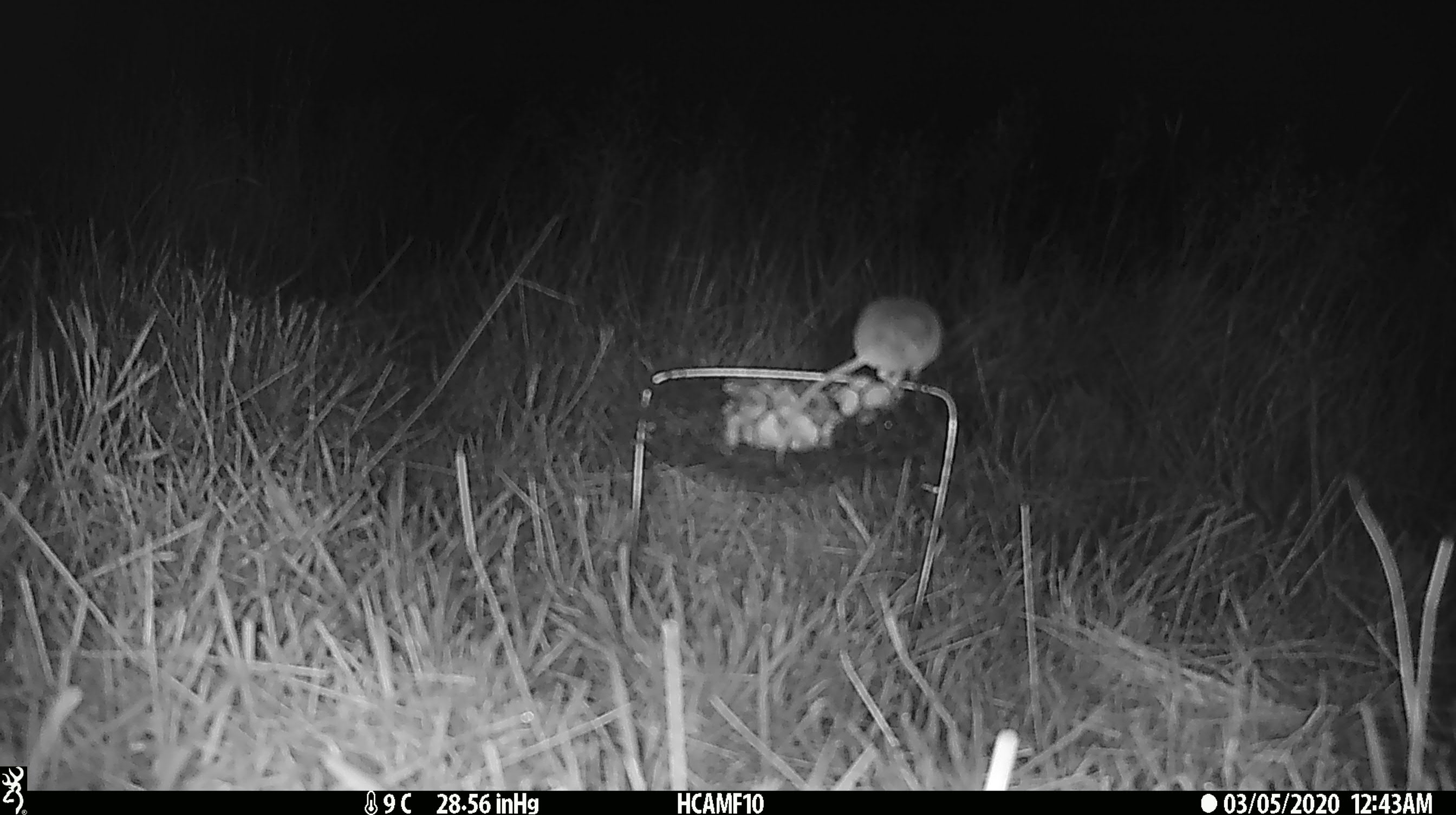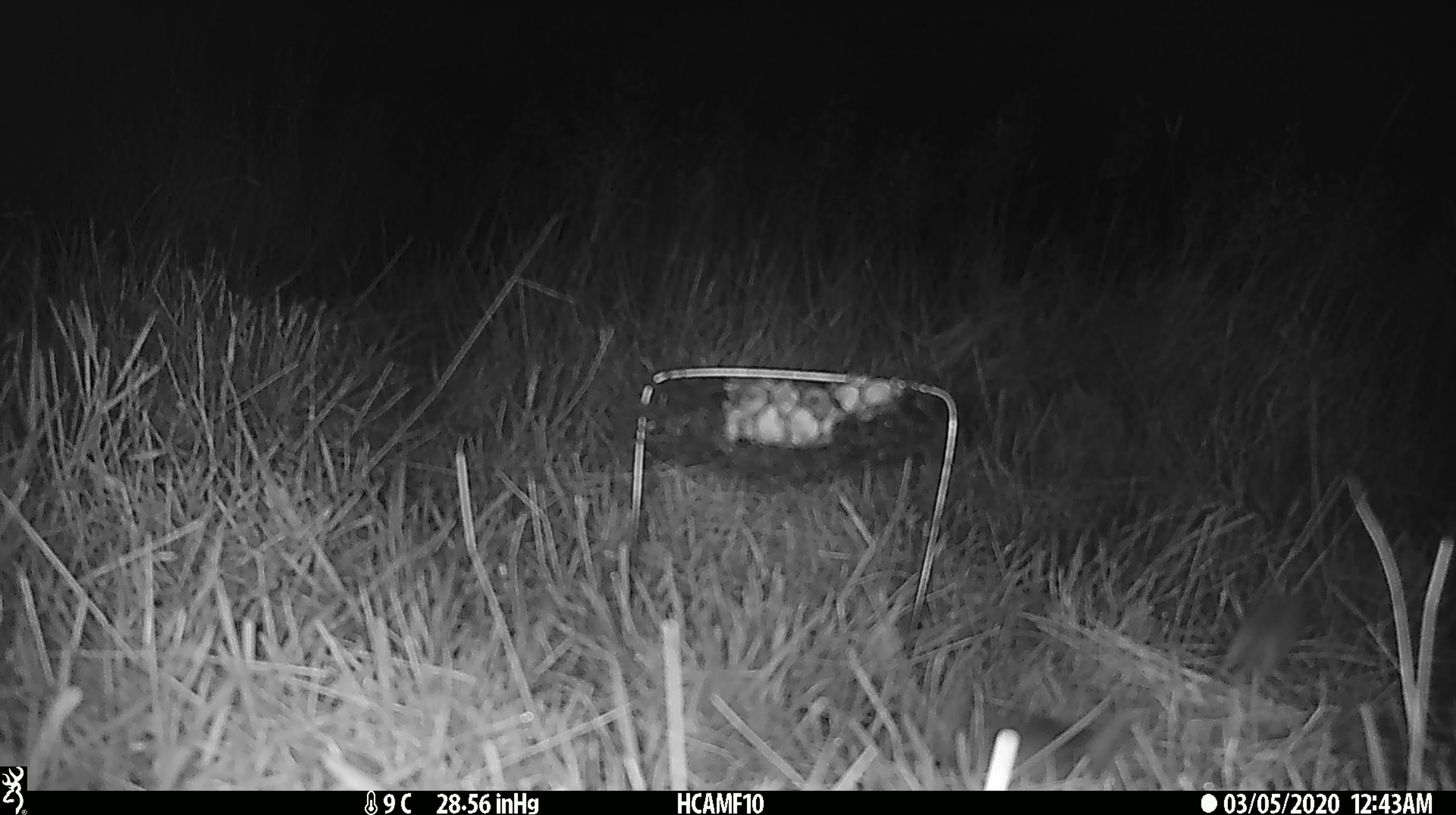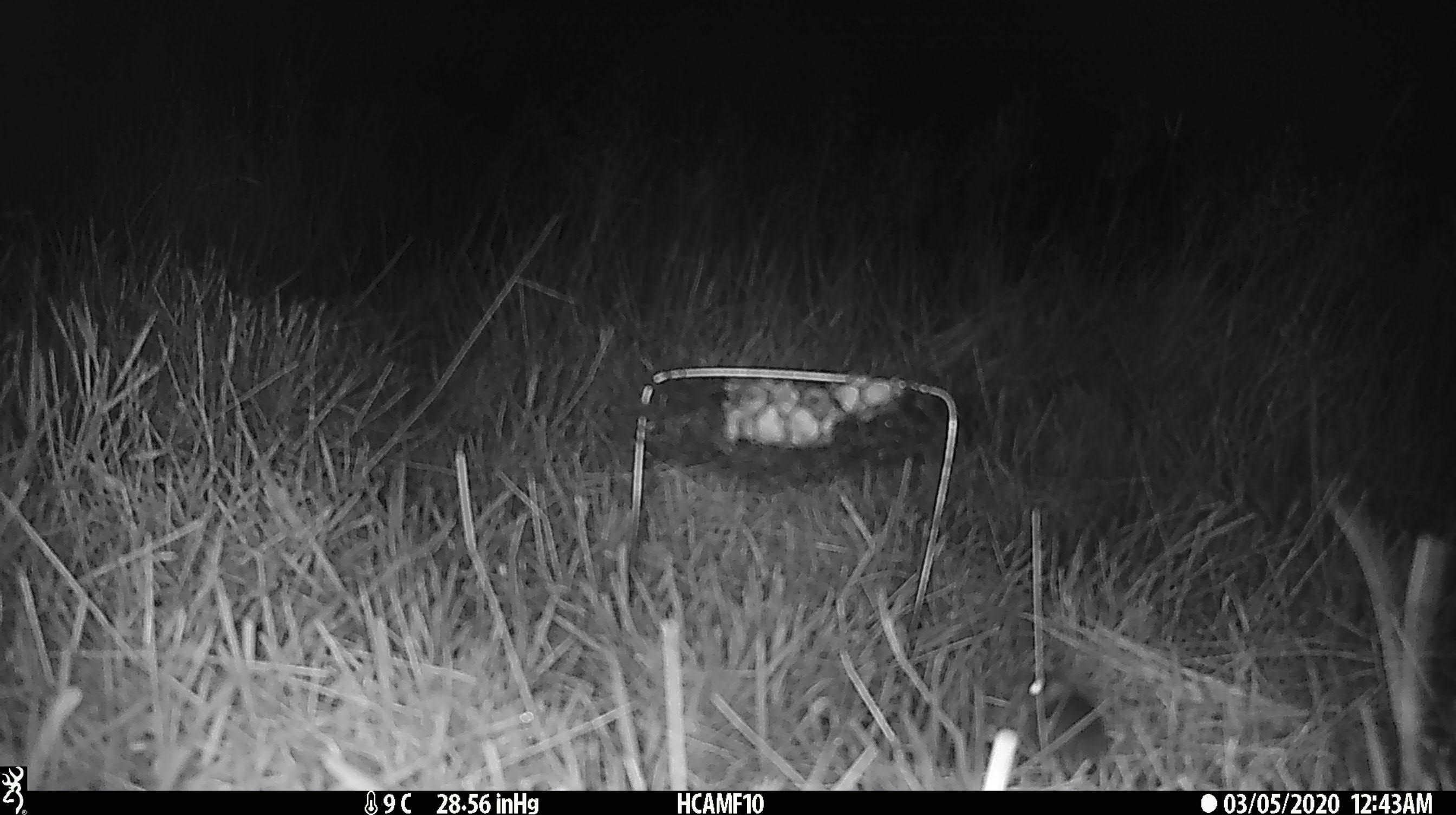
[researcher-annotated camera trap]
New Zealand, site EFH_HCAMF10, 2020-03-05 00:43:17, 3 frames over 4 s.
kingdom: Animalia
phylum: Chordata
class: Mammalia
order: Rodentia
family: Muridae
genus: Mus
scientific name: Mus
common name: mouse